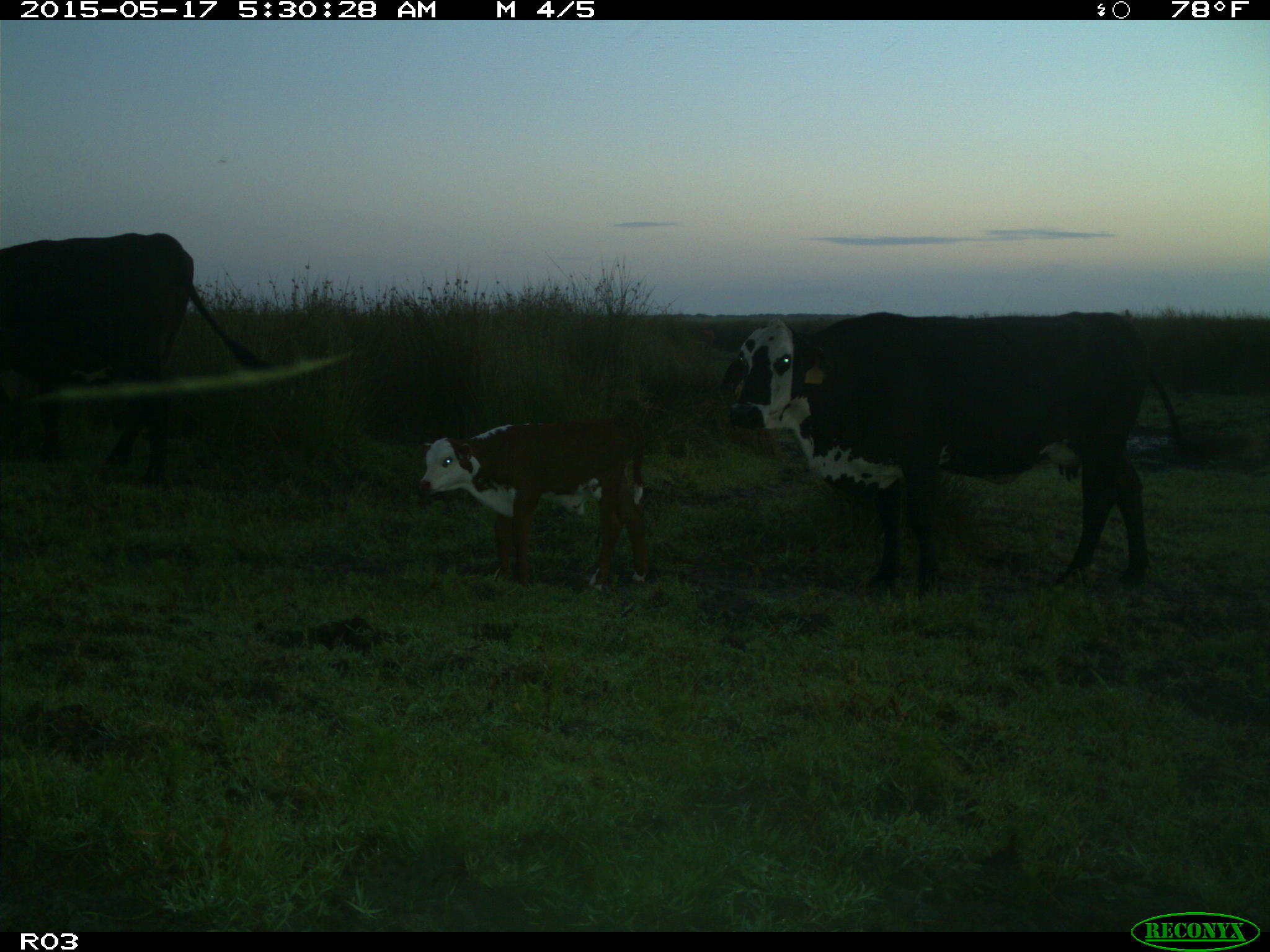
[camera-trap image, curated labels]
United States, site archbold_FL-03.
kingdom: Animalia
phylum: Chordata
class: Mammalia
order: Artiodactyla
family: Bovidae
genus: Bos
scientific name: Bos taurus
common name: domestic cow